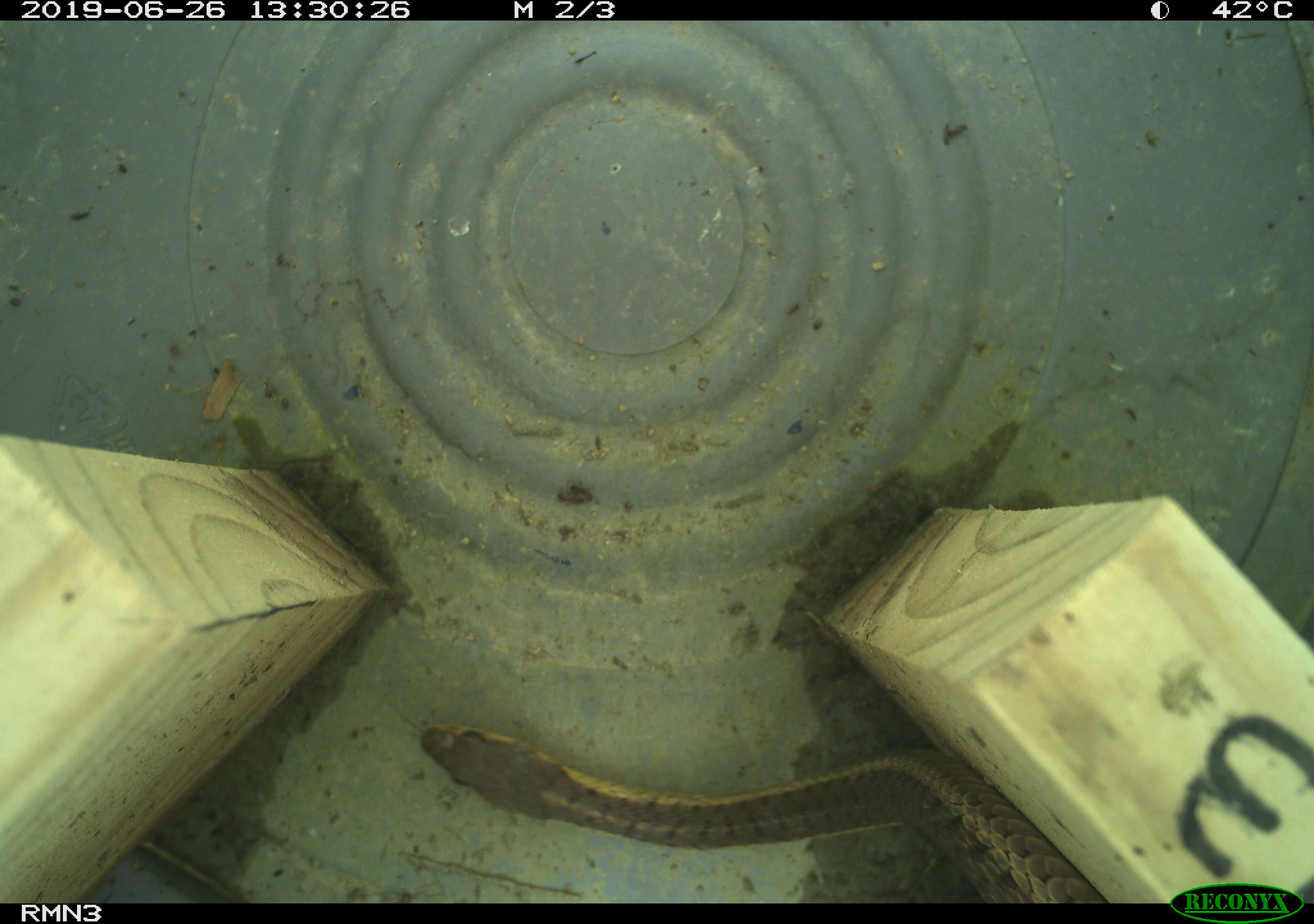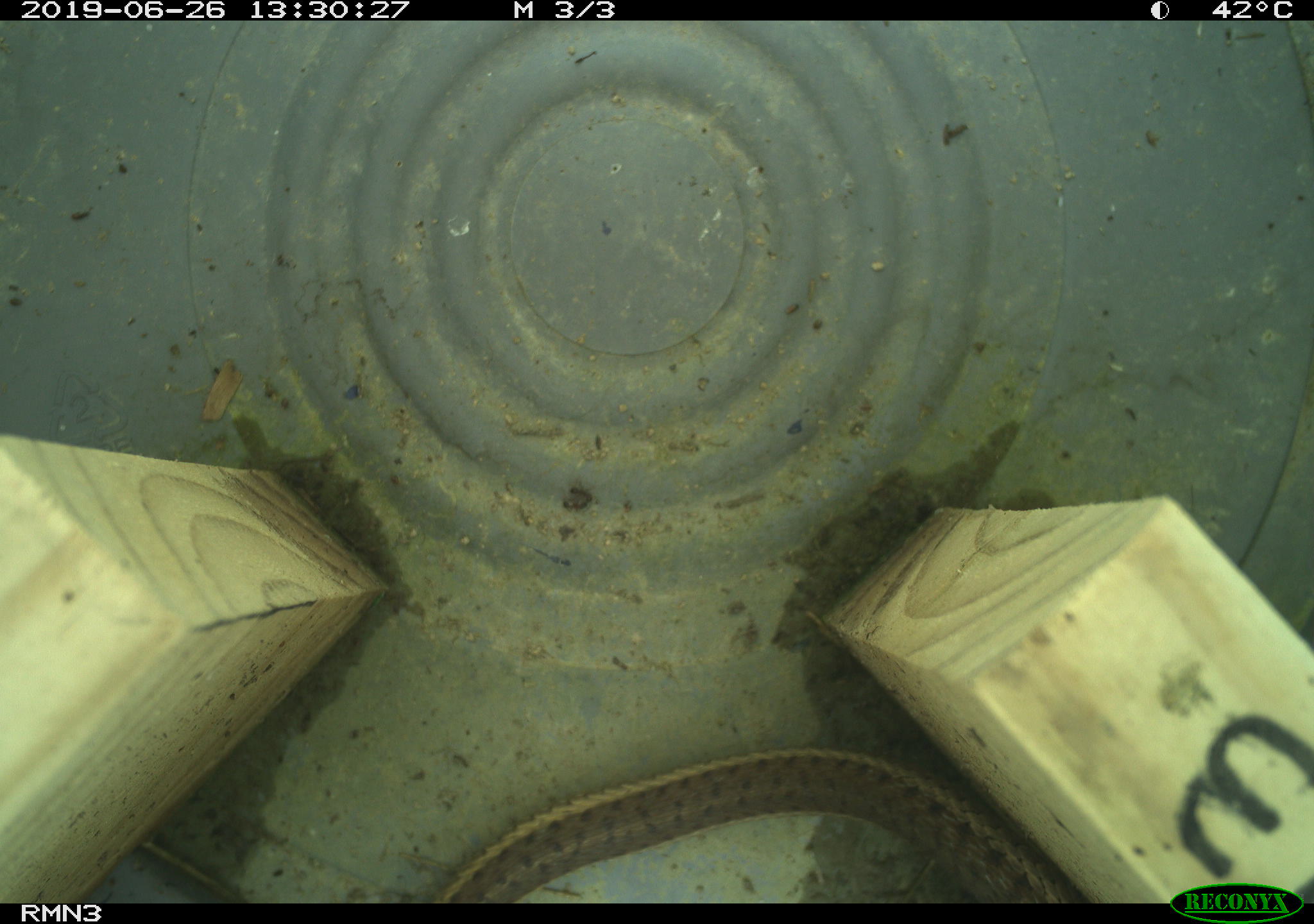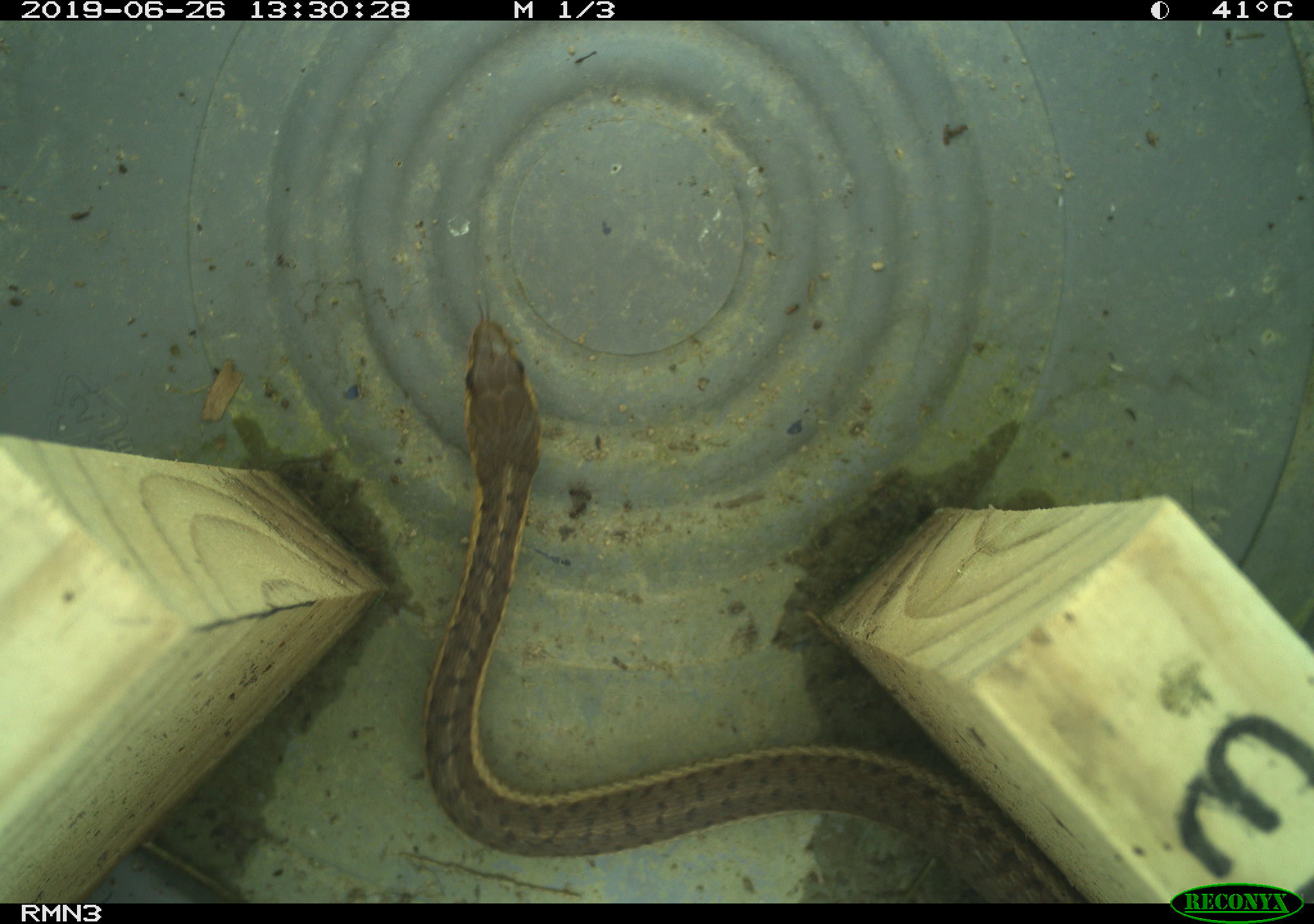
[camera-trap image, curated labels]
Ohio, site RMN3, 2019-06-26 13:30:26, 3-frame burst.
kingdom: Animalia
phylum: Chordata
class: Reptilia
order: Squamata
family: Colubridae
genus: Thamnophis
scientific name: Thamnophis sirtalis sirtalis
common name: eastern gartersnake